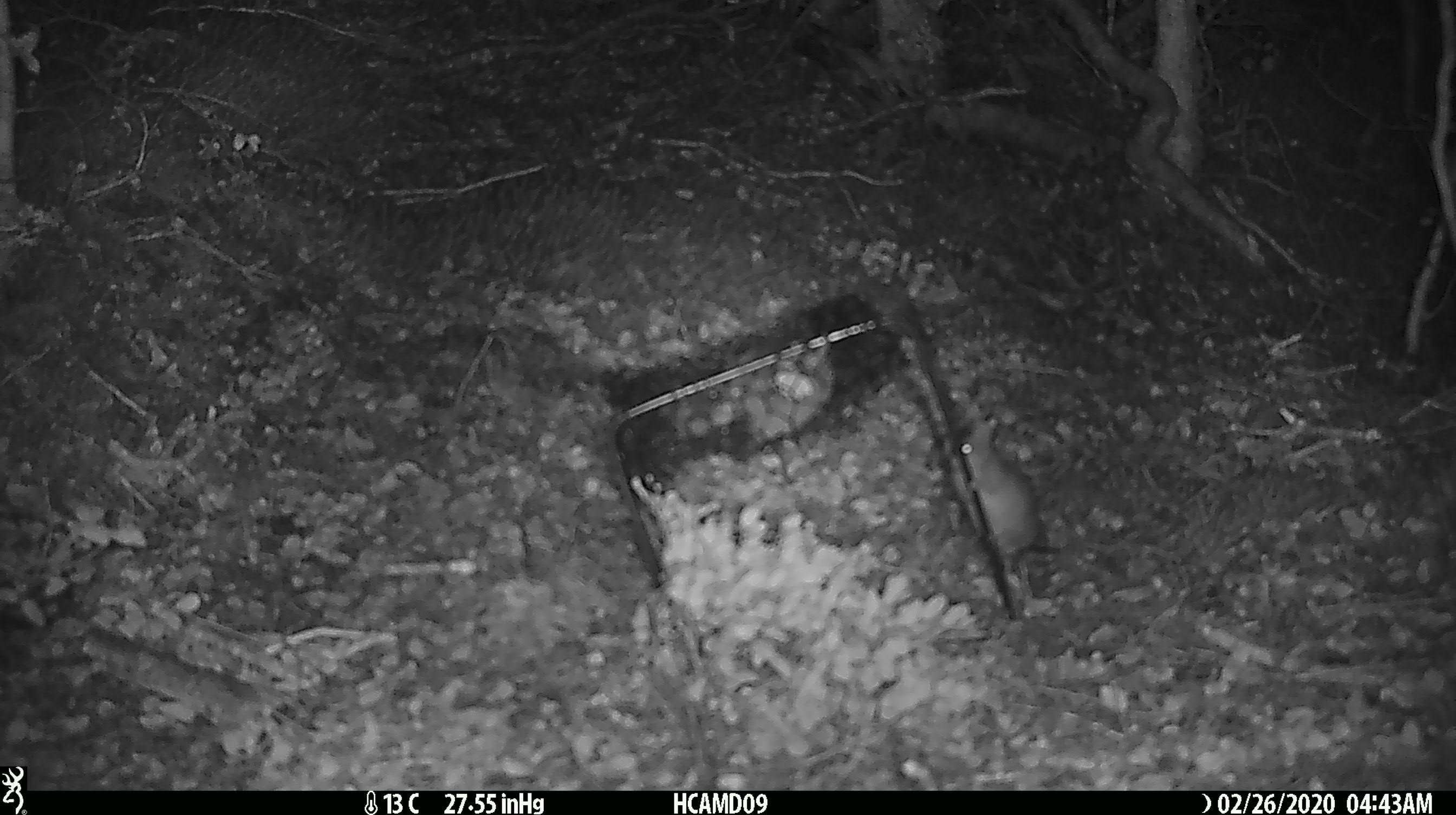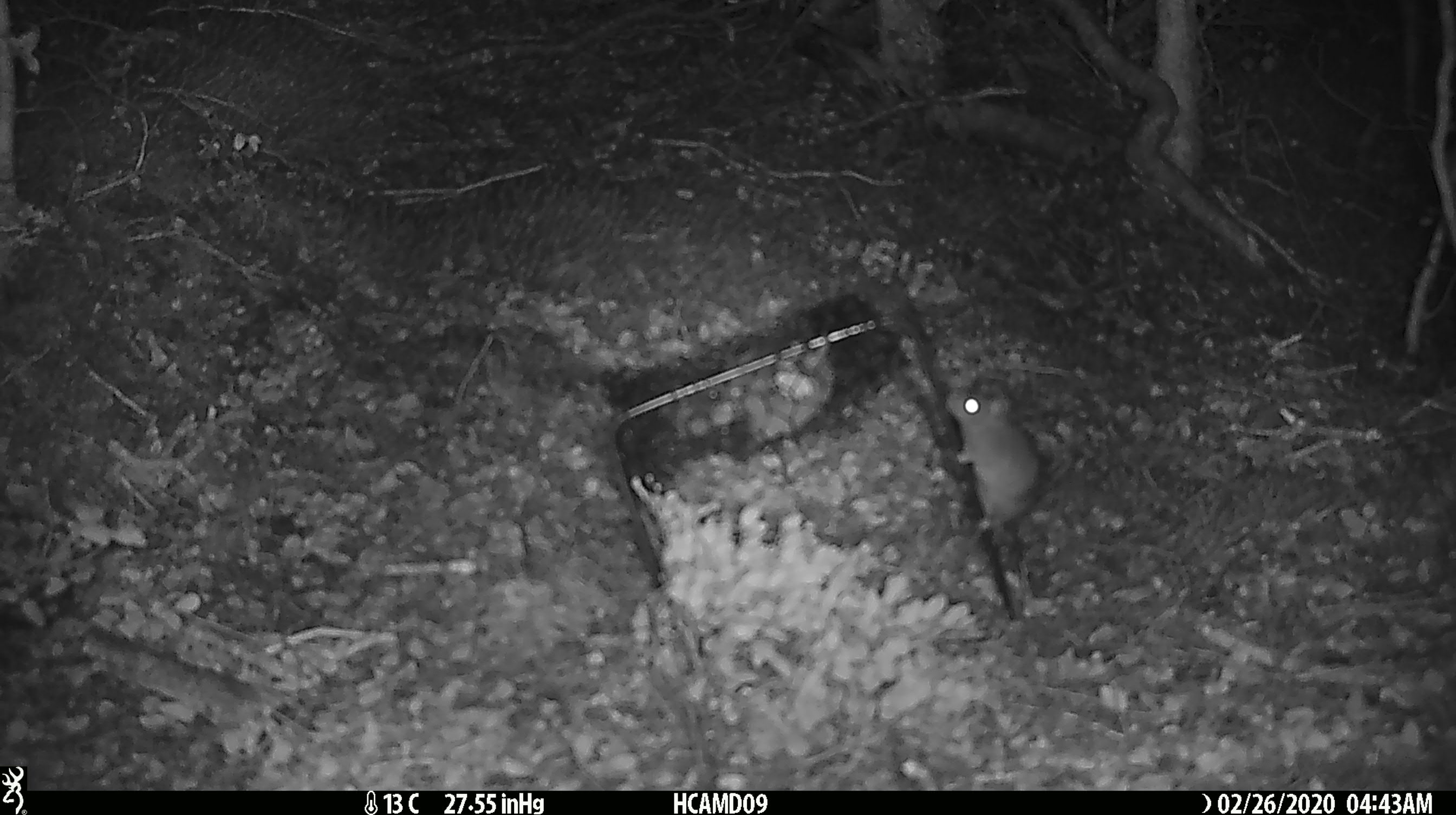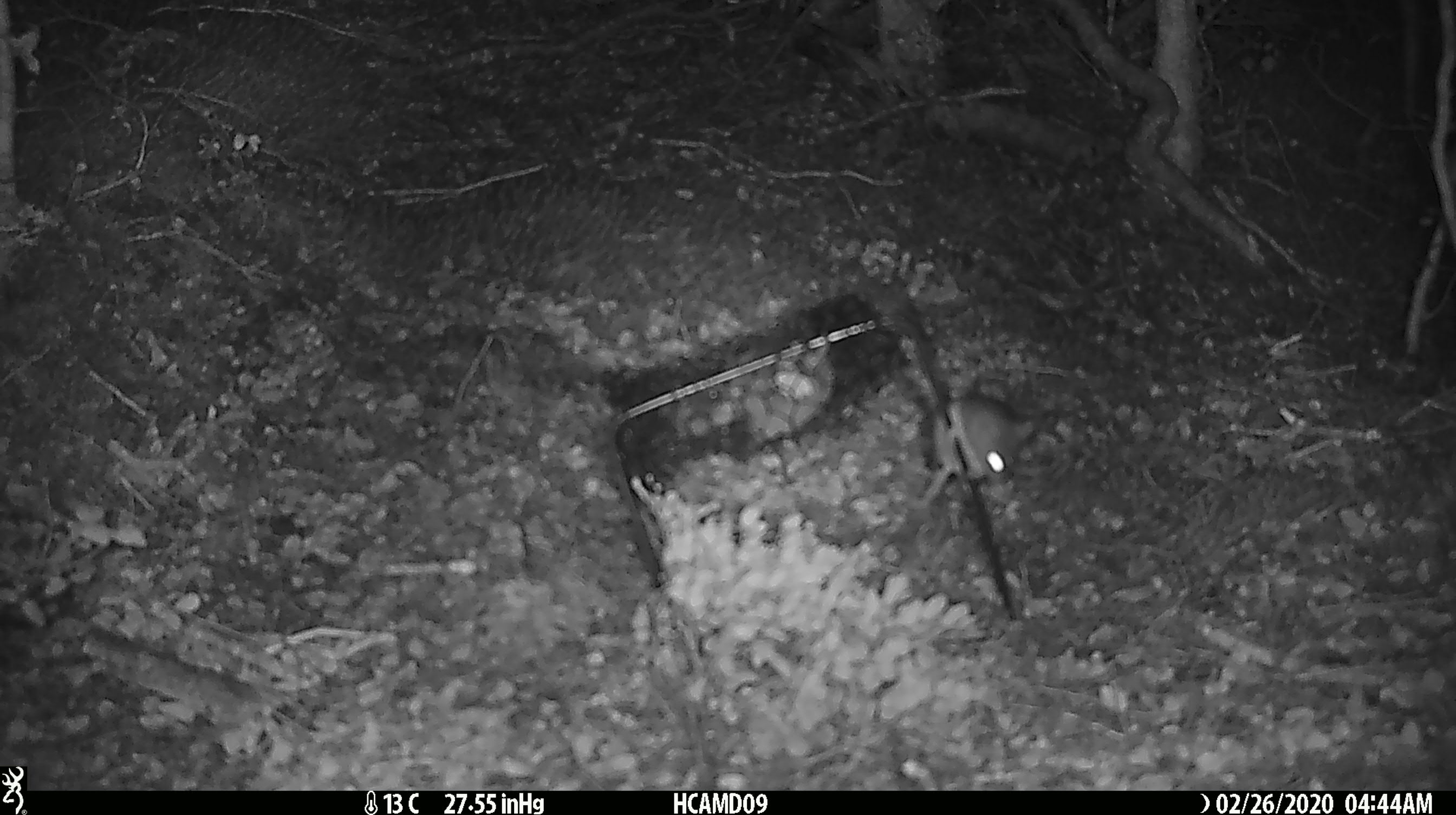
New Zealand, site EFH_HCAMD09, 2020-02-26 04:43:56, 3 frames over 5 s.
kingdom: Animalia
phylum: Chordata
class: Mammalia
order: Rodentia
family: Muridae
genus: Mus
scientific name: Mus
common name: mouse